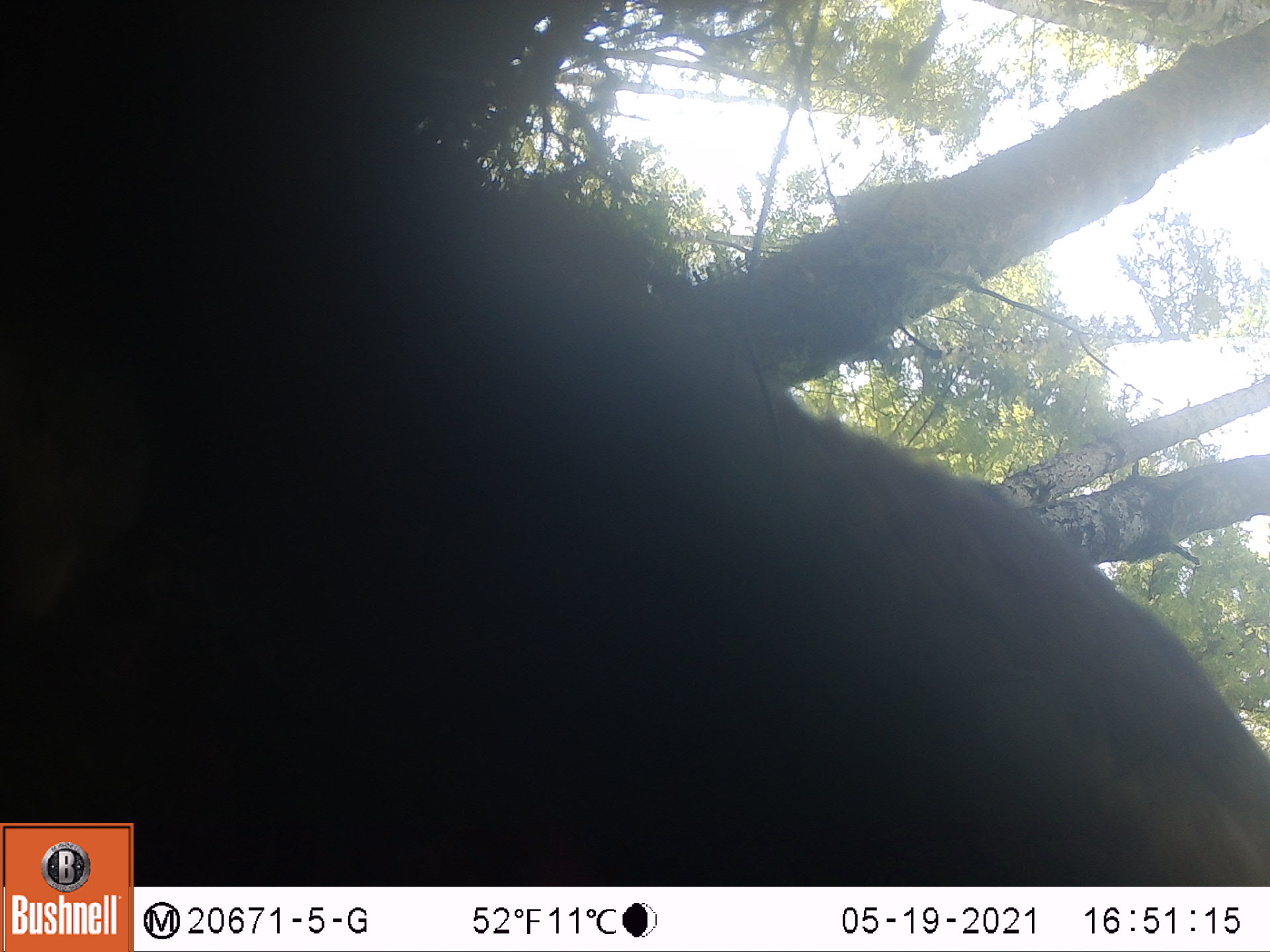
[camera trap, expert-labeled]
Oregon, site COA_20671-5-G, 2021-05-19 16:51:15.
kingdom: Animalia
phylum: Chordata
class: Mammalia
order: Carnivora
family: Ursidae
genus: Ursus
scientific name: Ursus americanus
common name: american black bear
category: black bear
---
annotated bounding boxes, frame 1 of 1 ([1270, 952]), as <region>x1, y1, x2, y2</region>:
black bear: <region>137, 83, 1267, 885</region>